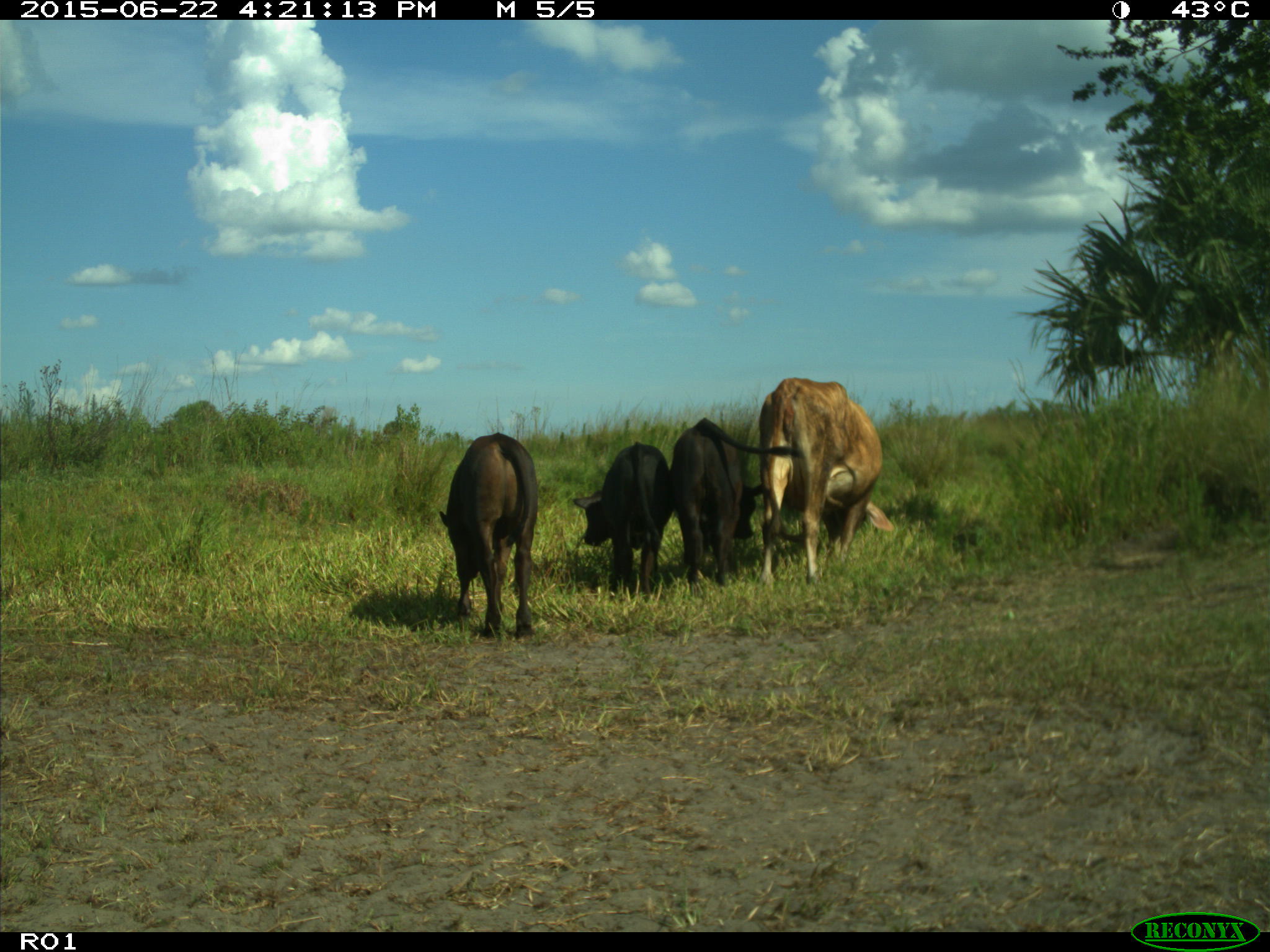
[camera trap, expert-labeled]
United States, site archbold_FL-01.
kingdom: Animalia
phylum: Chordata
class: Mammalia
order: Artiodactyla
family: Bovidae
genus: Bos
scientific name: Bos taurus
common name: domestic cow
Bos taurus (domestic cow).